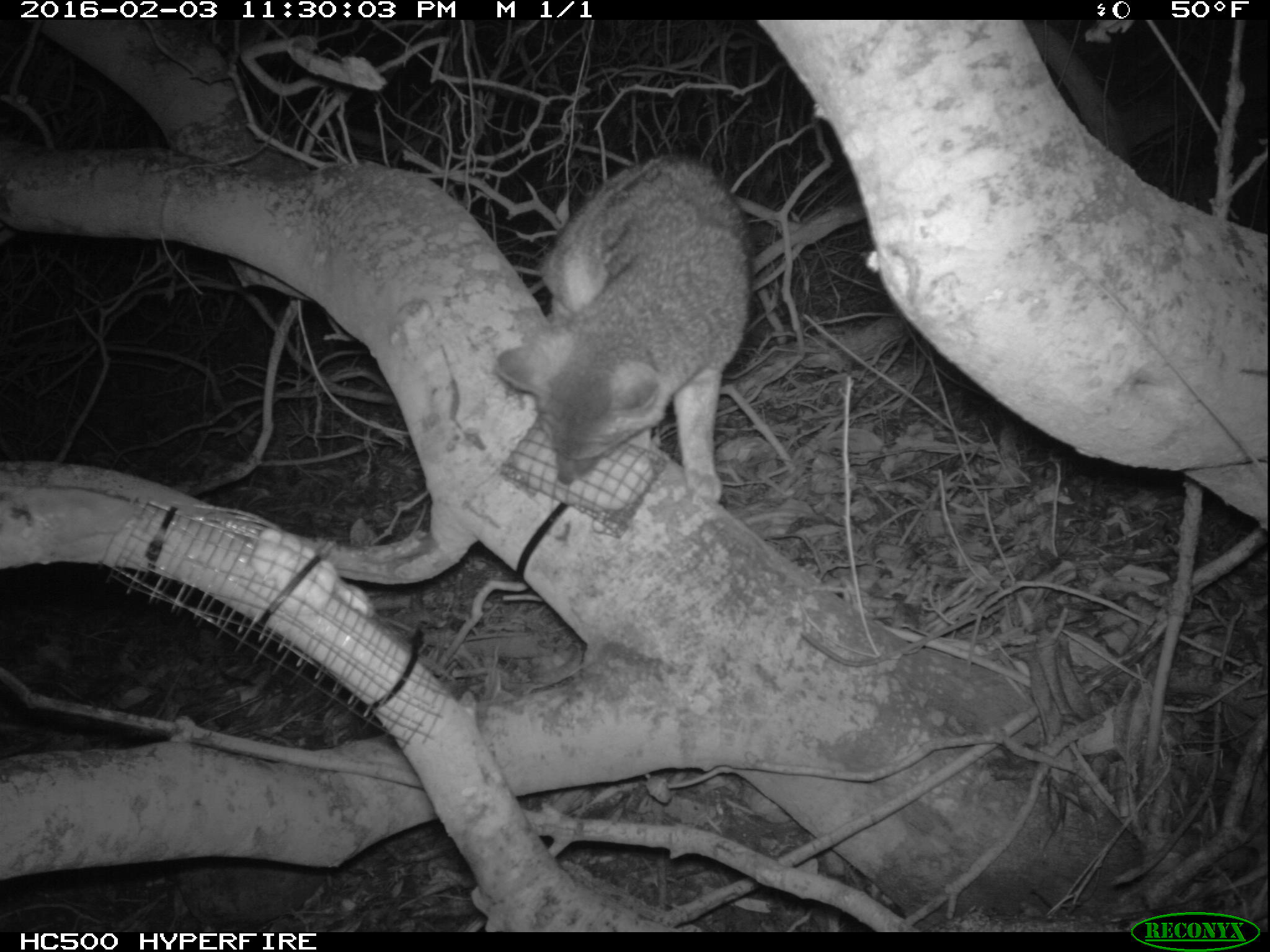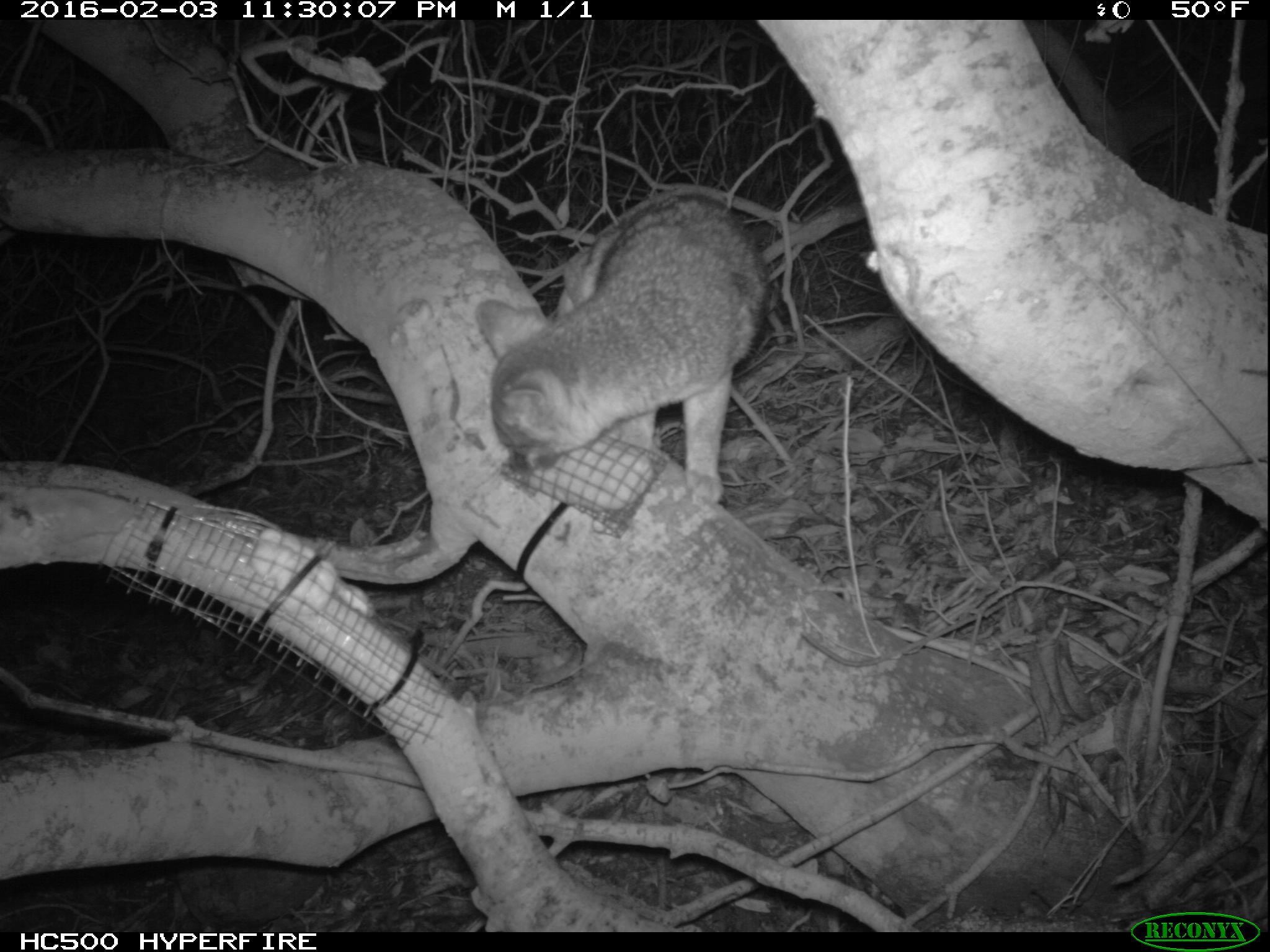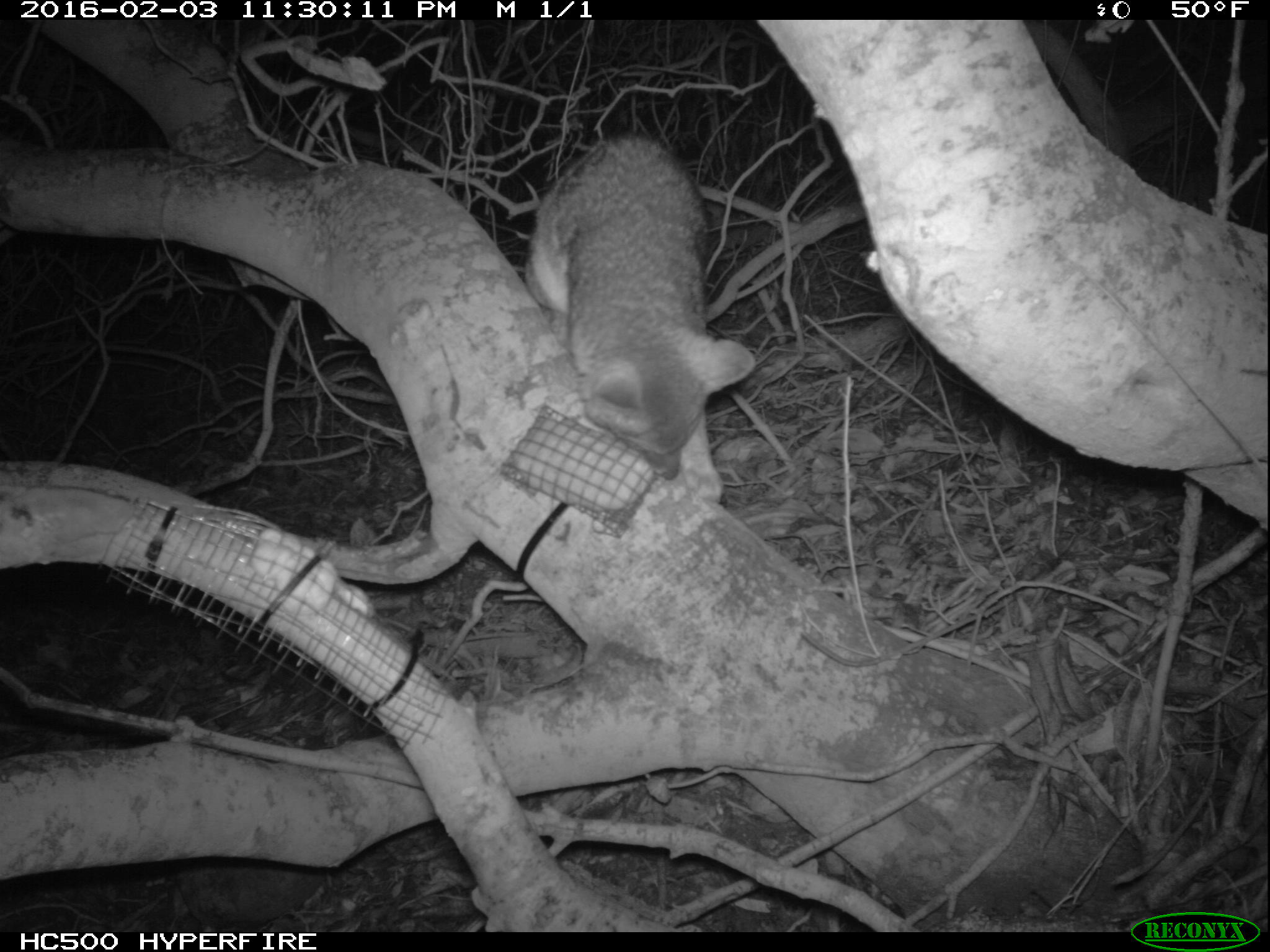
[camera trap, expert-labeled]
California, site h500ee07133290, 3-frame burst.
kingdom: Animalia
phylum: Chordata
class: Mammalia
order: Carnivora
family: Canidae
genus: Urocyon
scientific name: Urocyon littoralis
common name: island fox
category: fox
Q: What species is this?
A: Fox (island fox) (Urocyon littoralis).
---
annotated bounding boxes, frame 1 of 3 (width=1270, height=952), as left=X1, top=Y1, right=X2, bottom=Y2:
fox: left=494, top=152, right=754, bottom=505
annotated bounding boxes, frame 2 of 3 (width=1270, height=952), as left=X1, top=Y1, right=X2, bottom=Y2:
fox: left=476, top=194, right=770, bottom=503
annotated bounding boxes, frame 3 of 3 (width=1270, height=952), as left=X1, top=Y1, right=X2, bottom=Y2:
fox: left=520, top=130, right=760, bottom=506